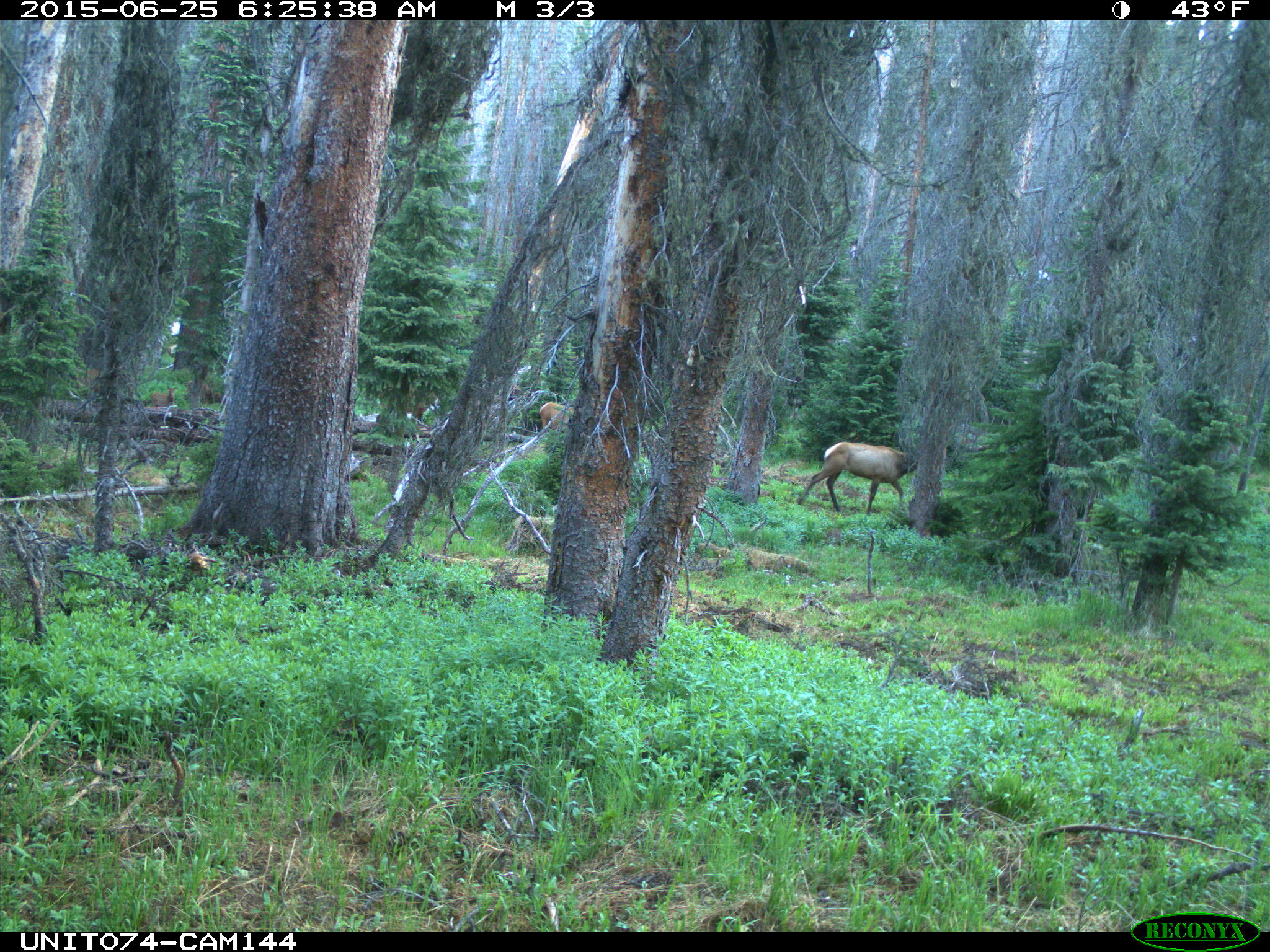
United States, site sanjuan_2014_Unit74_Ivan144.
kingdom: Animalia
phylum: Chordata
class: Mammalia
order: Artiodactyla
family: Cervidae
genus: Cervus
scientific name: Cervus elaphus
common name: red deer